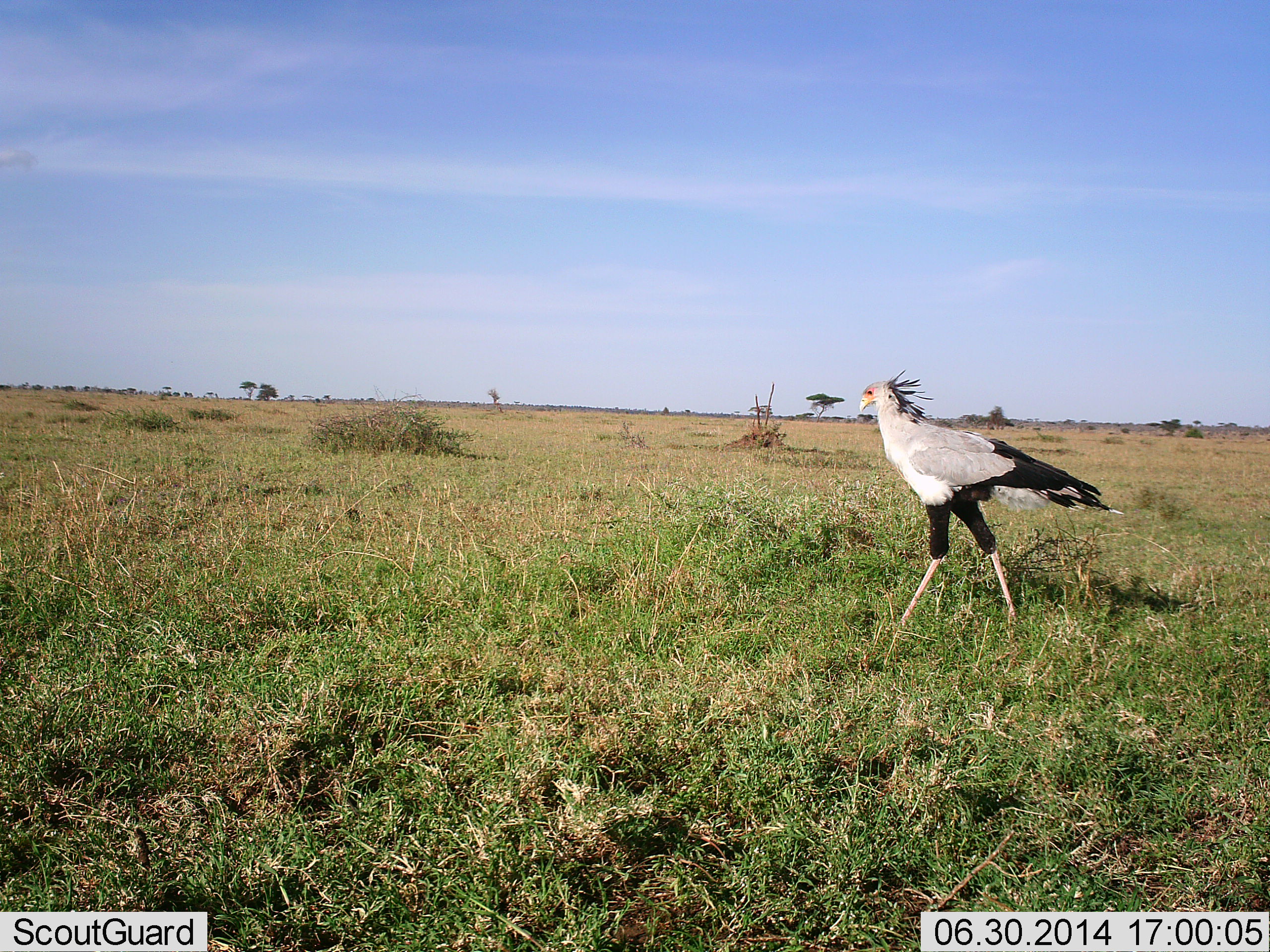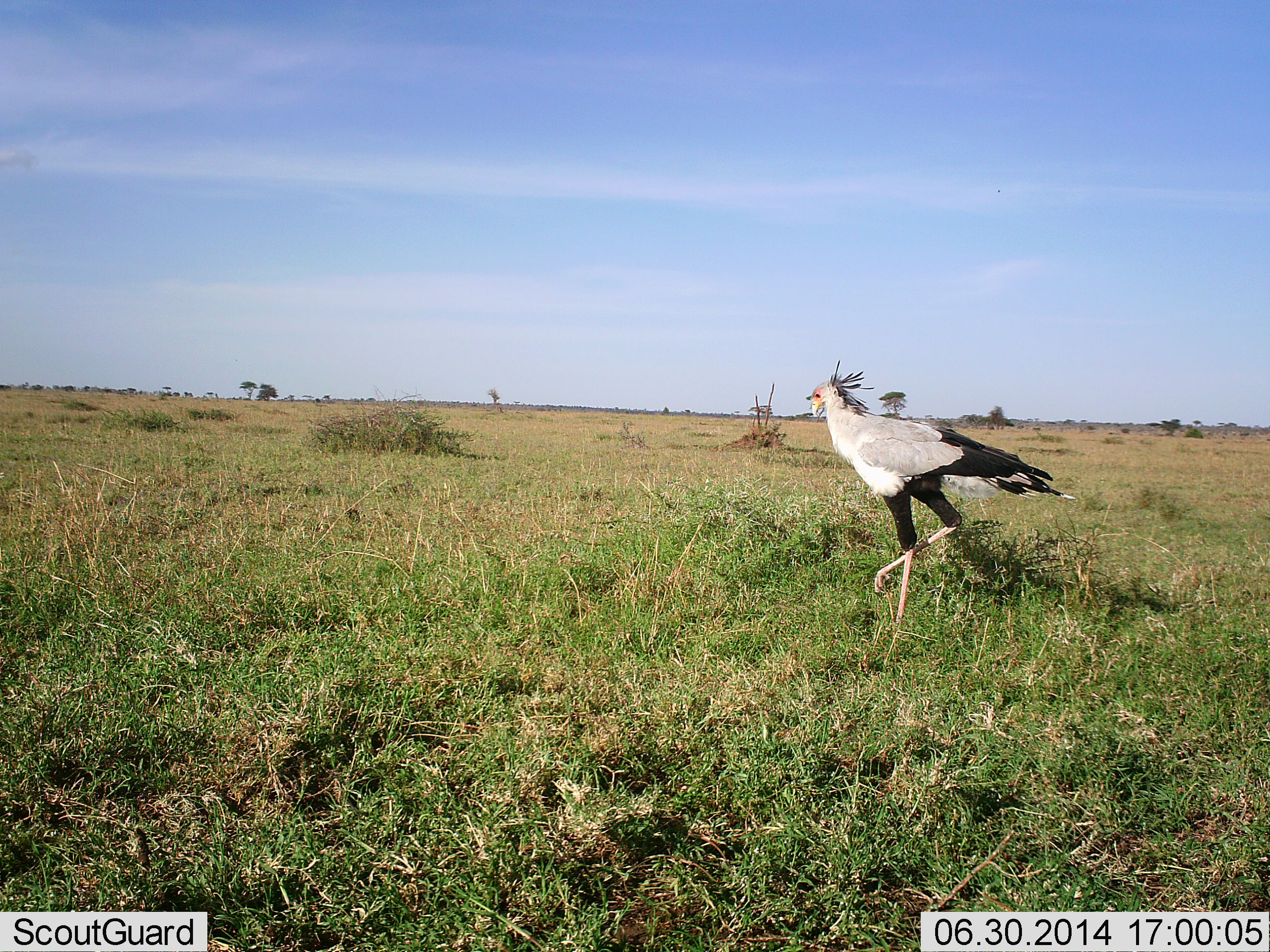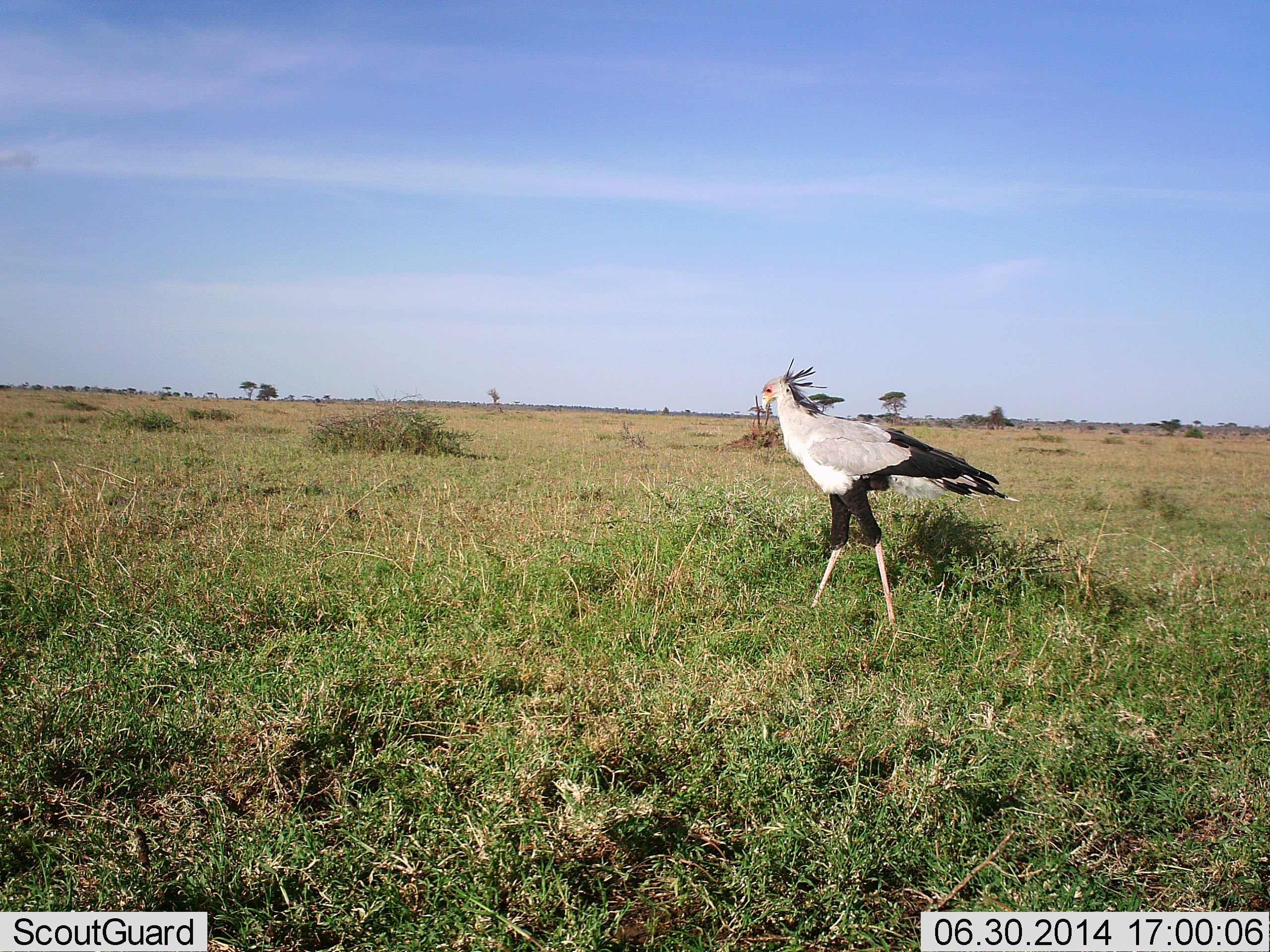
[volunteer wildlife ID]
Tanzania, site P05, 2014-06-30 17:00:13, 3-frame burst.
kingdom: Animalia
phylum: Chordata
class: Aves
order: Accipitriformes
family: Sagittariidae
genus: Sagittarius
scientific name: Sagittarius serpentarius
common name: secretary bird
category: secretarybird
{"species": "secretarybird (secretary bird) (Sagittarius serpentarius)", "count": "1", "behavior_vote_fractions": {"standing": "0%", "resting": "0%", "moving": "100%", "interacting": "0%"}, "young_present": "0%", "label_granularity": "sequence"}